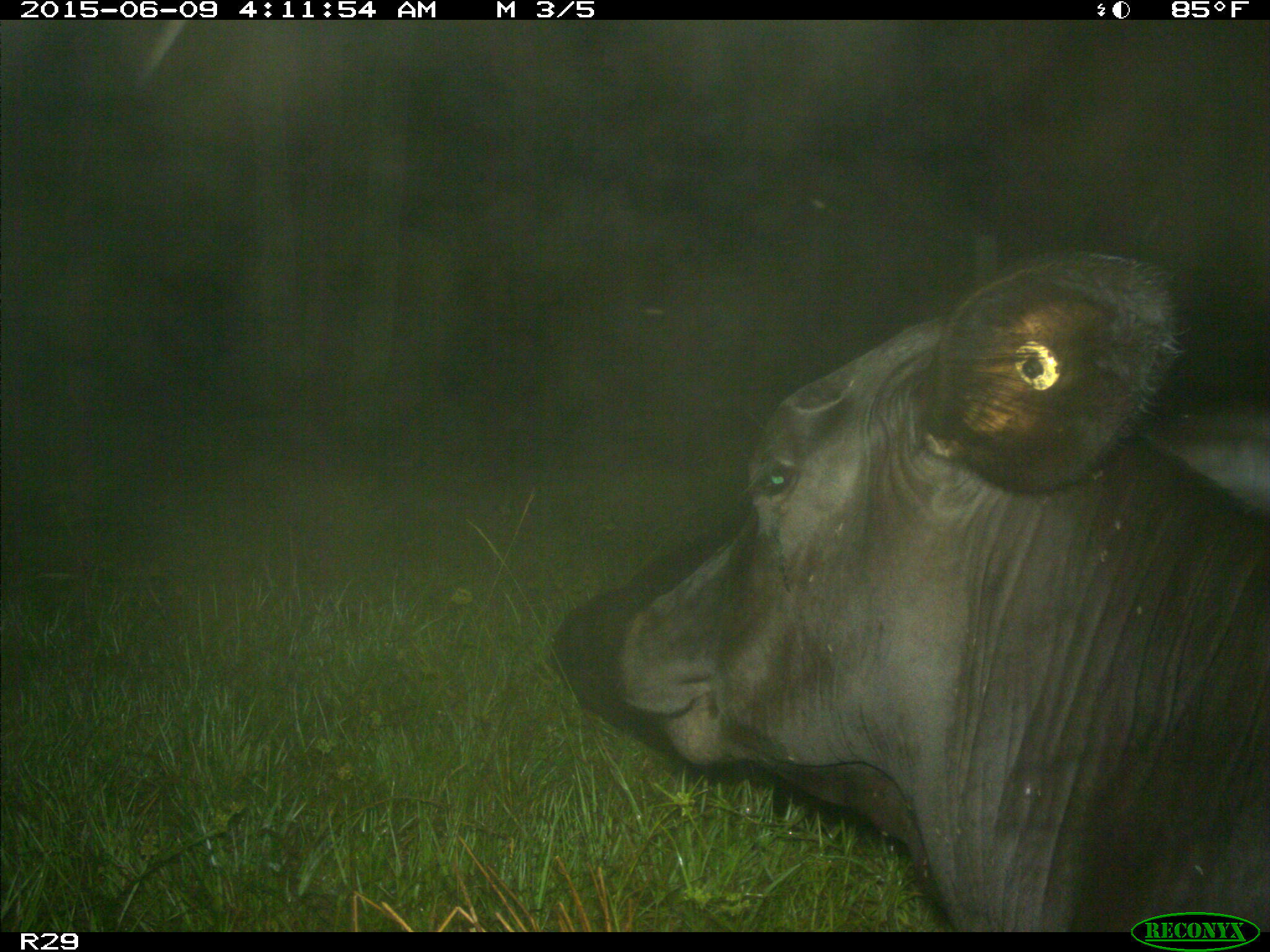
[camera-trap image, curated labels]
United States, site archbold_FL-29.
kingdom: Animalia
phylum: Chordata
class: Mammalia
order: Artiodactyla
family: Bovidae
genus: Bos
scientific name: Bos taurus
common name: domestic cow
Bos taurus (domestic cow).